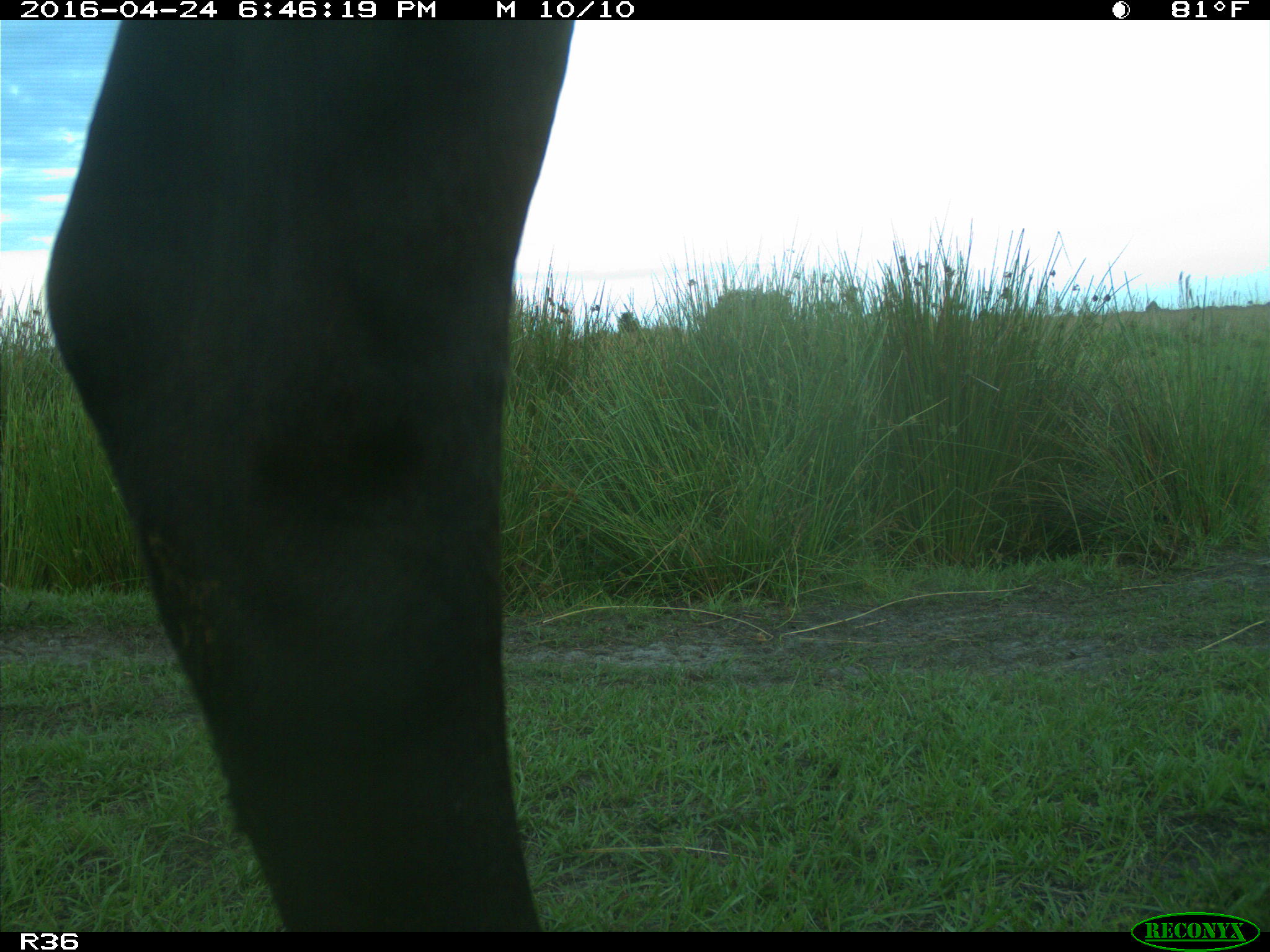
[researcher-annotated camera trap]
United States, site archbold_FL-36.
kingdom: Animalia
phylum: Chordata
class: Mammalia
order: Artiodactyla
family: Bovidae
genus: Bos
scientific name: Bos taurus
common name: domestic cow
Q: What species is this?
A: Bos taurus (domestic cow).